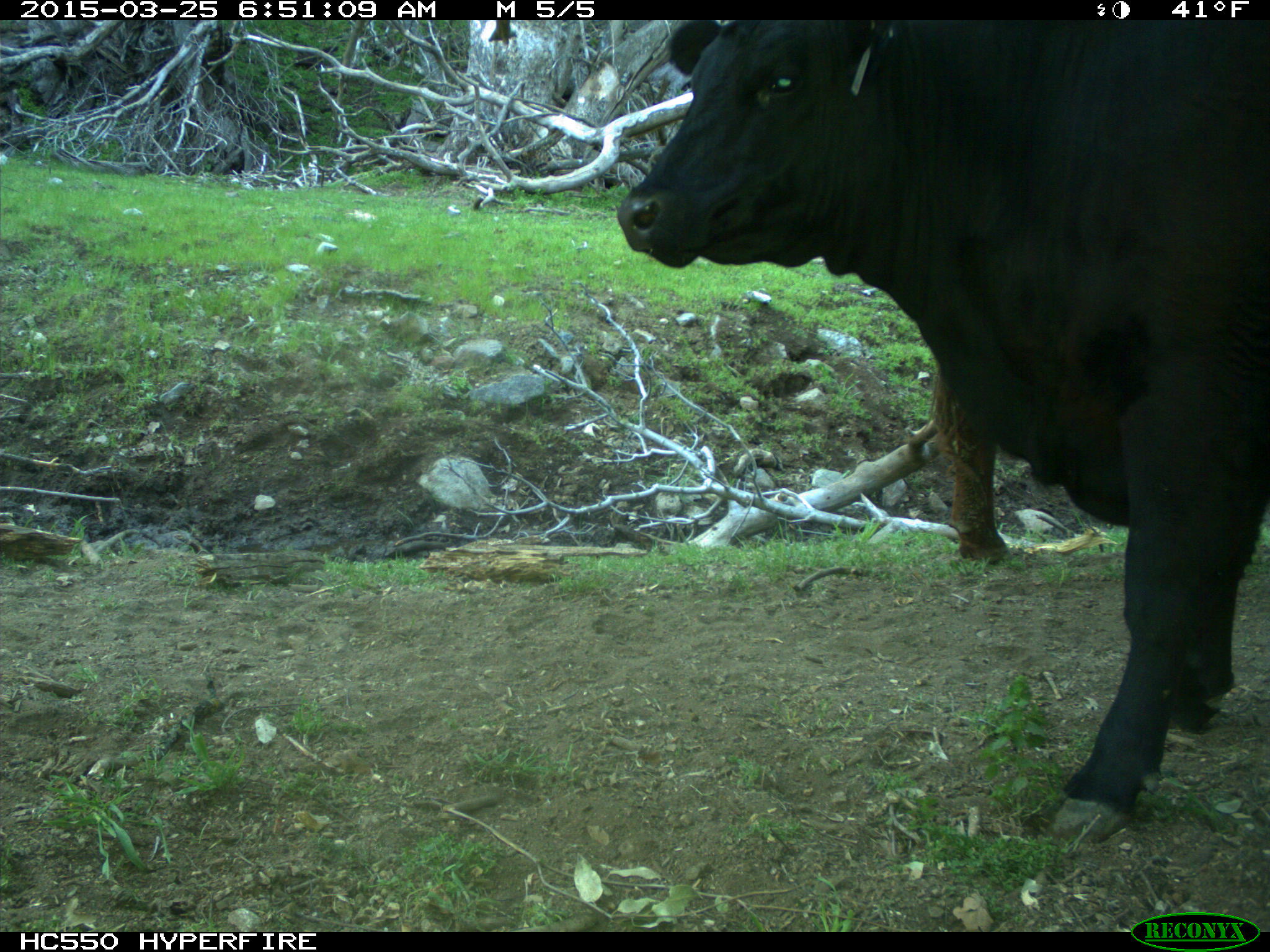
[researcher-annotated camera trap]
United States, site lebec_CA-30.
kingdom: Animalia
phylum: Chordata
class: Mammalia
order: Artiodactyla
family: Bovidae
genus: Bos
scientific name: Bos taurus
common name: domestic cow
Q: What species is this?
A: Bos taurus (domestic cow).